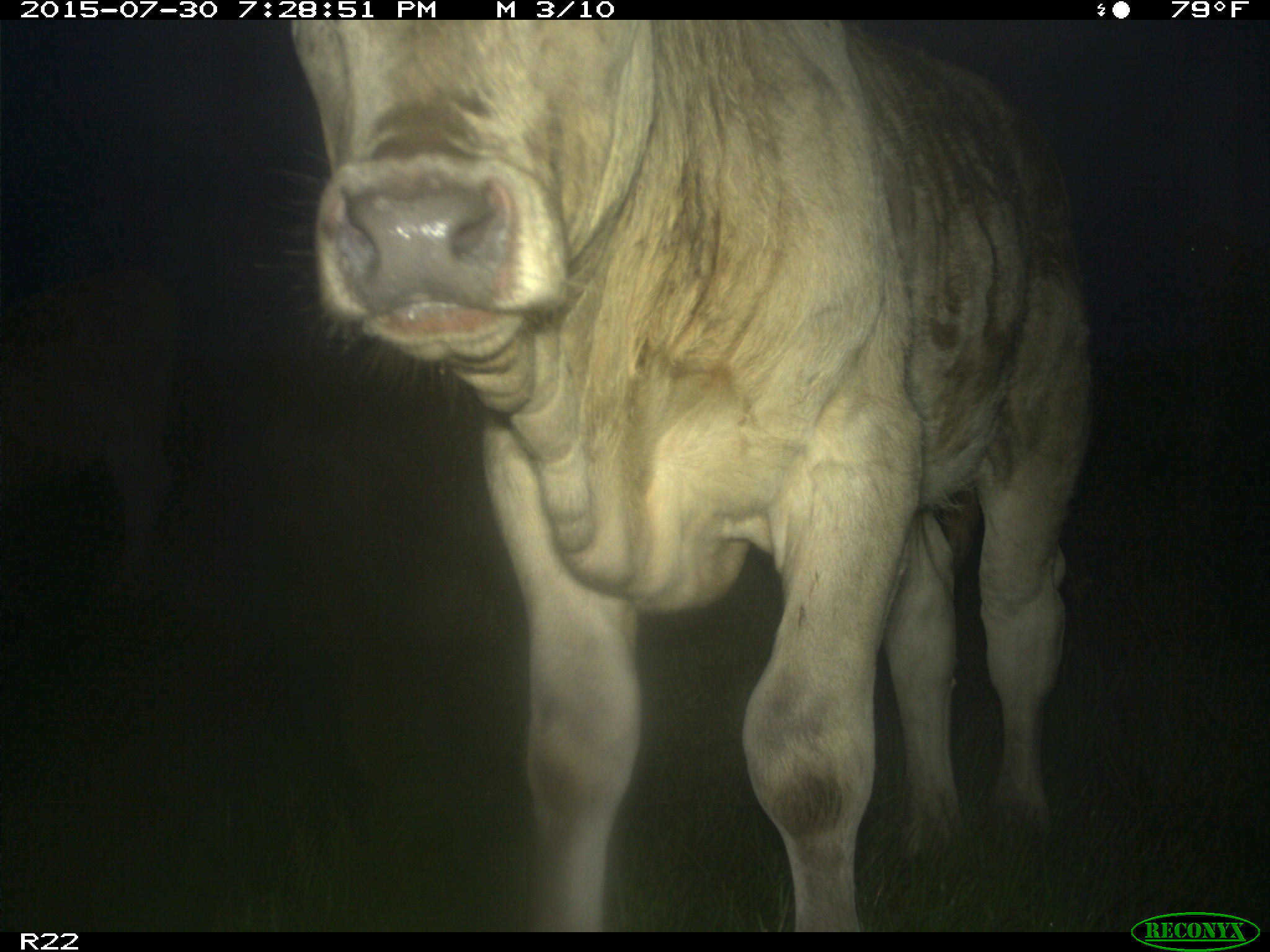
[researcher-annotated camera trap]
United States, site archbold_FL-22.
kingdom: Animalia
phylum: Chordata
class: Mammalia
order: Artiodactyla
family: Bovidae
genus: Bos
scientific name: Bos taurus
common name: domestic cow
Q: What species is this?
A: Bos taurus (domestic cow).